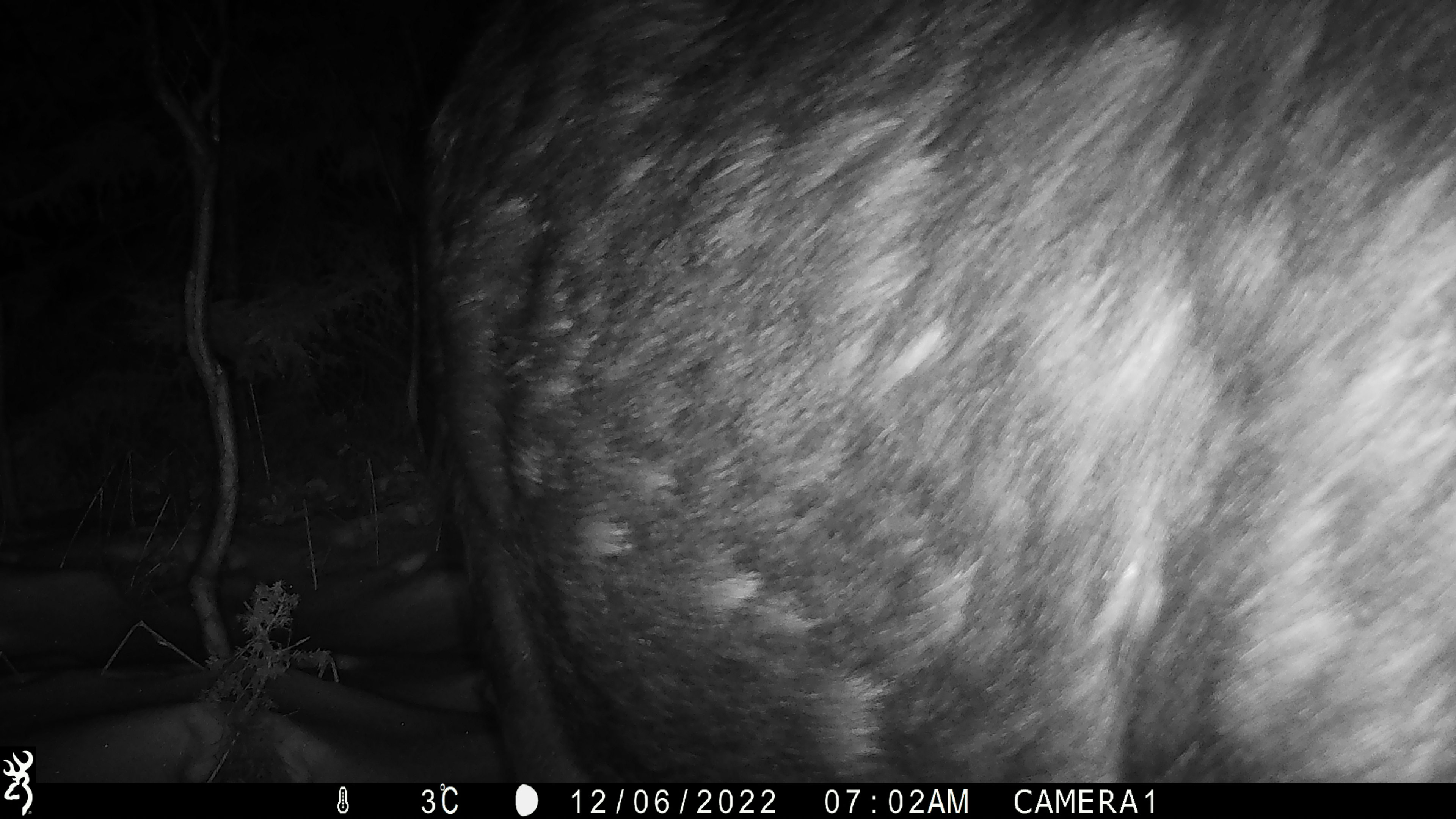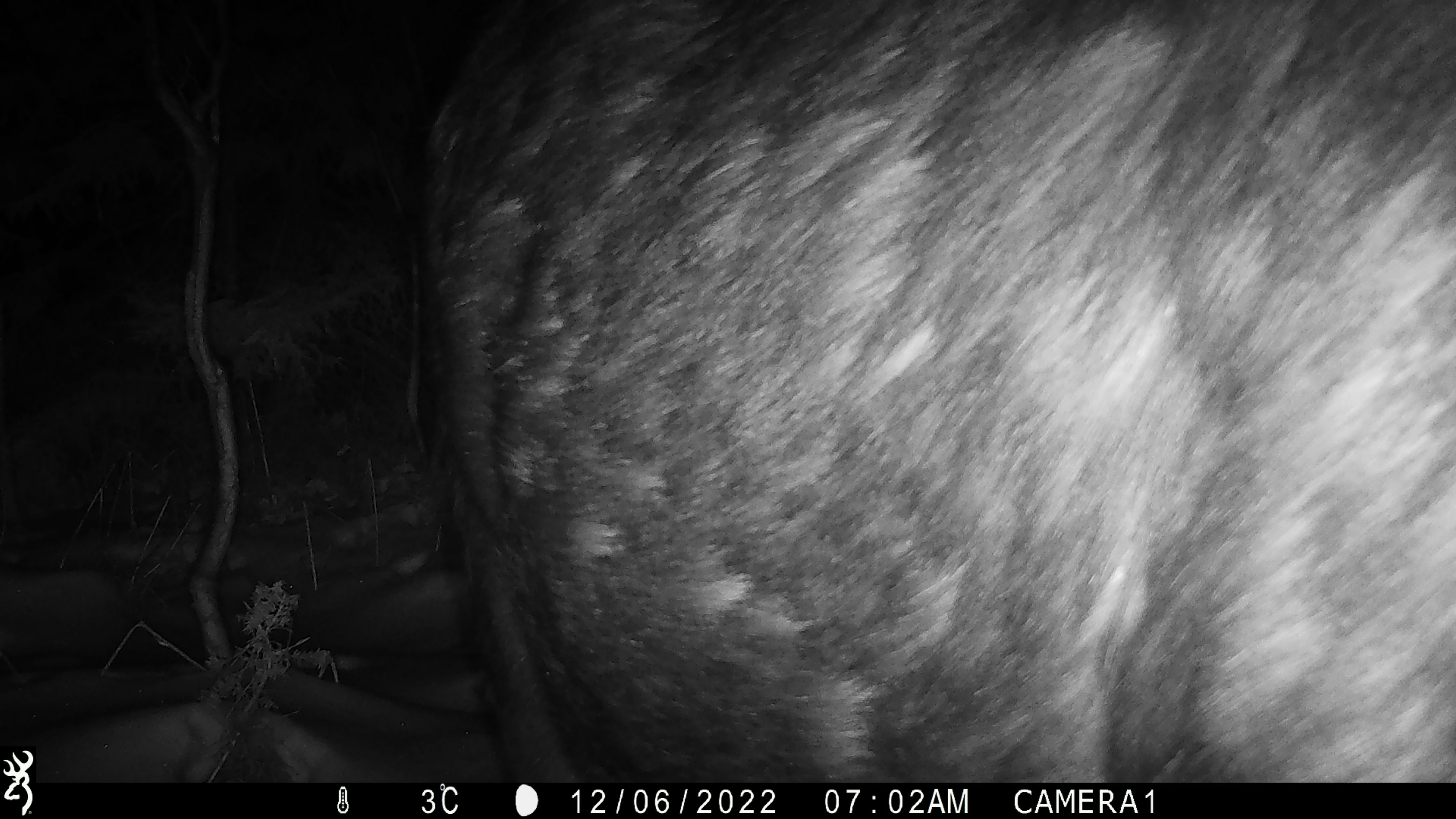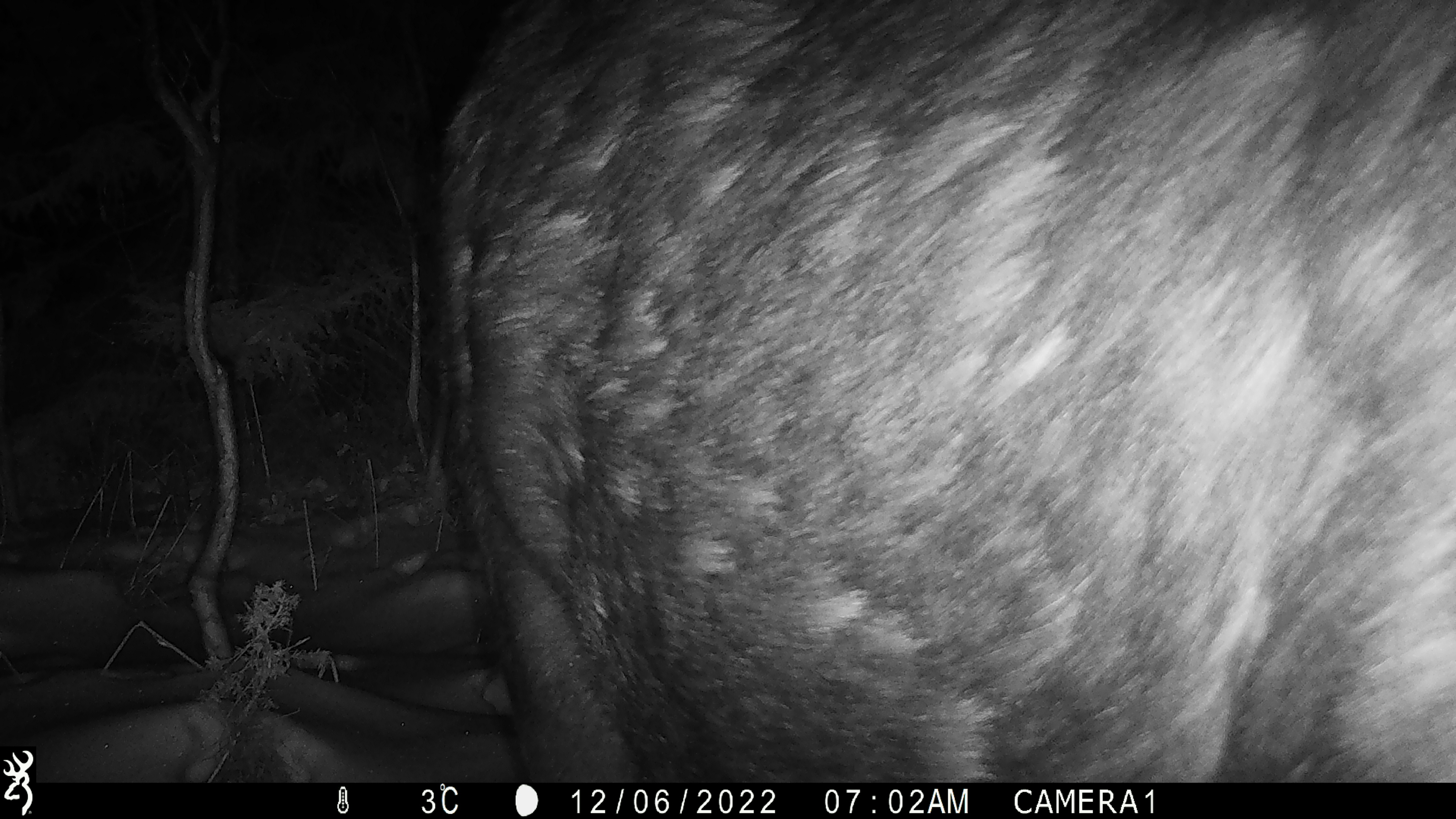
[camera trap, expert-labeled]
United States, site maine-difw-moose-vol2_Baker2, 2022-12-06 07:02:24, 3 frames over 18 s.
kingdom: Animalia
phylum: Chordata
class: Mammalia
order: Artiodactyla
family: Cervidae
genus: Alces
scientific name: Alces alces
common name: moose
Moose (Alces alces).